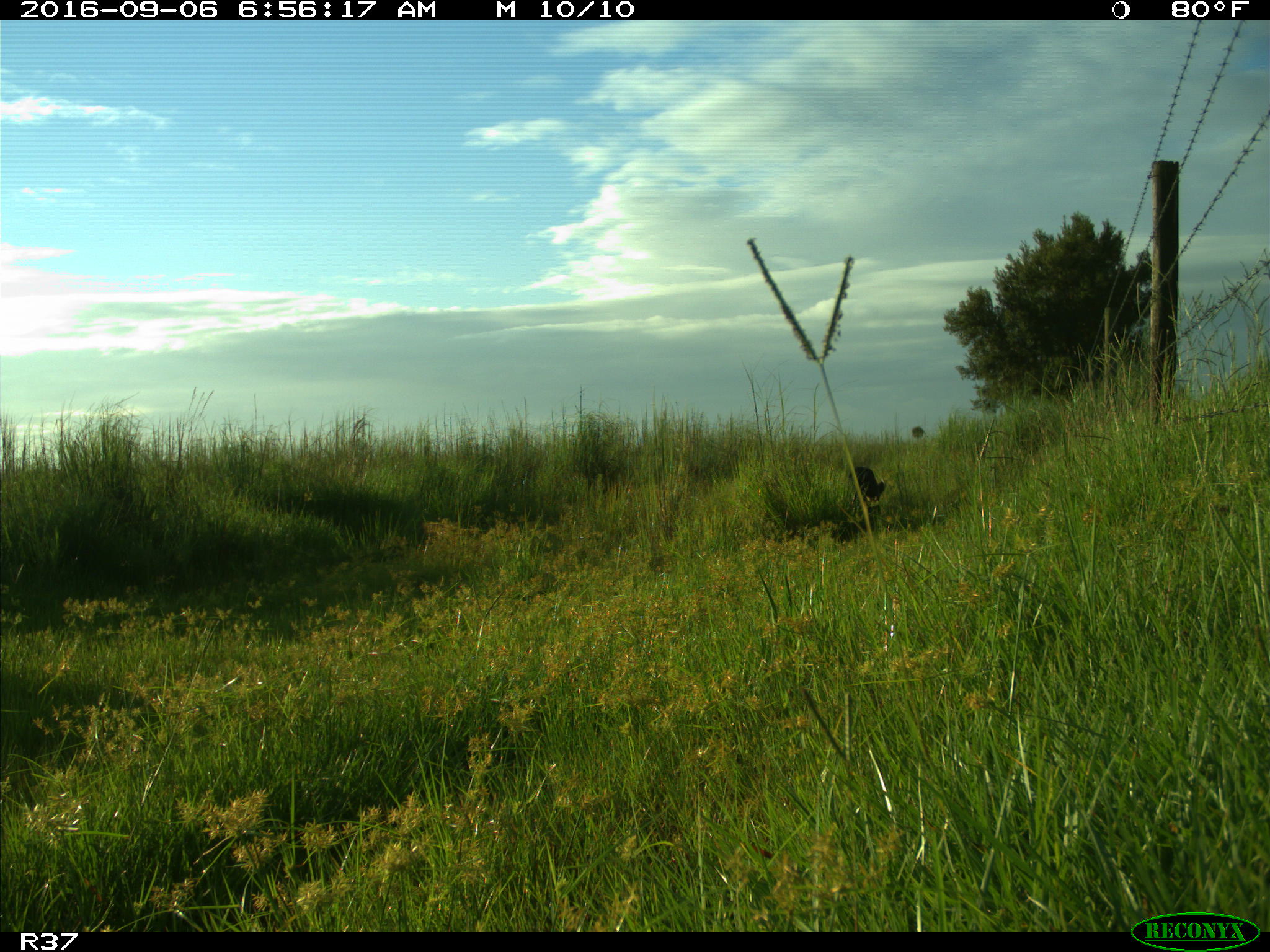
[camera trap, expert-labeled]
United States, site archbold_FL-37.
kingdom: Animalia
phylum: Chordata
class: Mammalia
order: Artiodactyla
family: Suidae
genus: Sus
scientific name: Sus scrofa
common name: wild boar